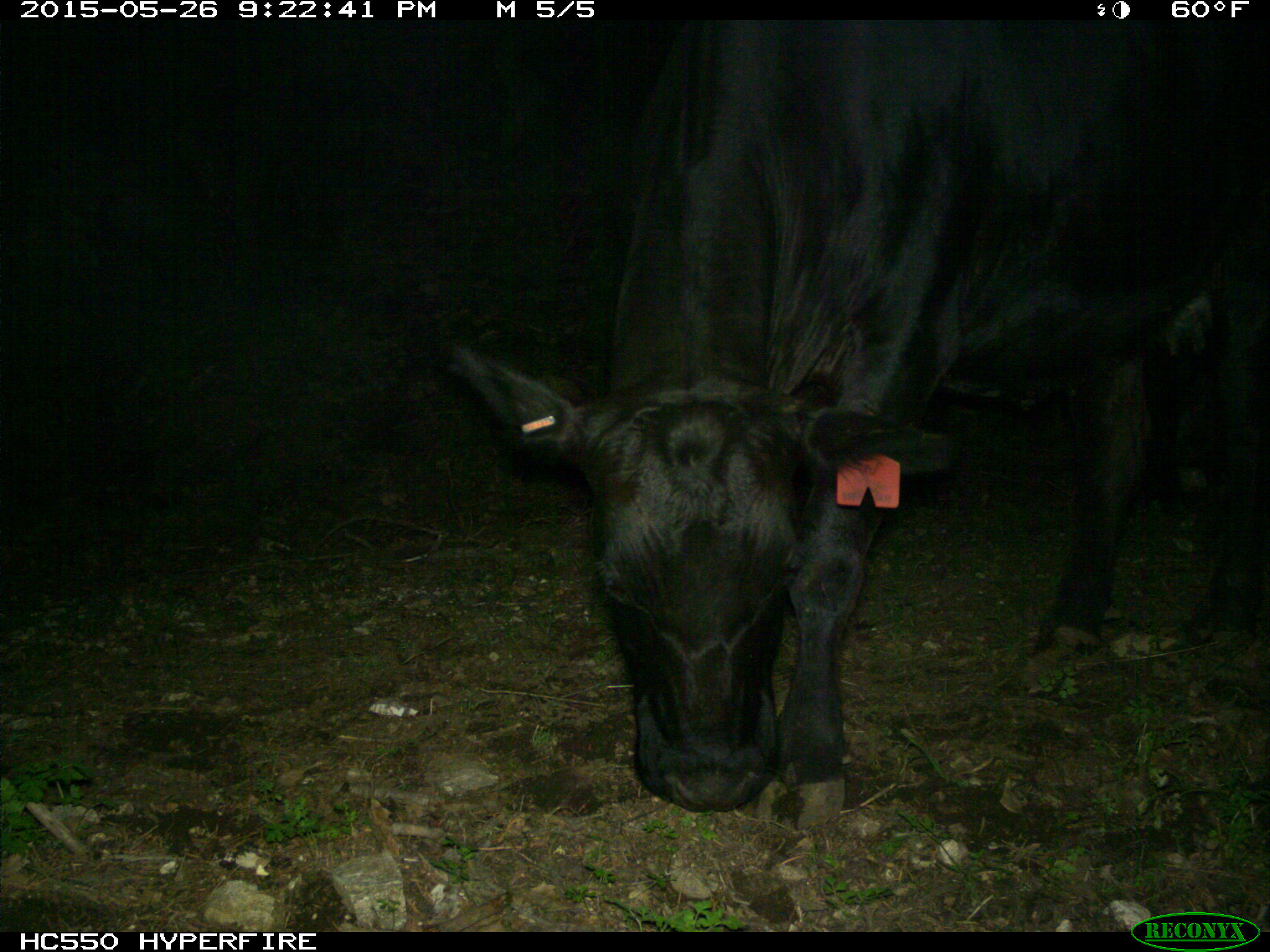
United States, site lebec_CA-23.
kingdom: Animalia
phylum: Chordata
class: Mammalia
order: Artiodactyla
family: Bovidae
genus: Bos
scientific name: Bos taurus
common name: domestic cow